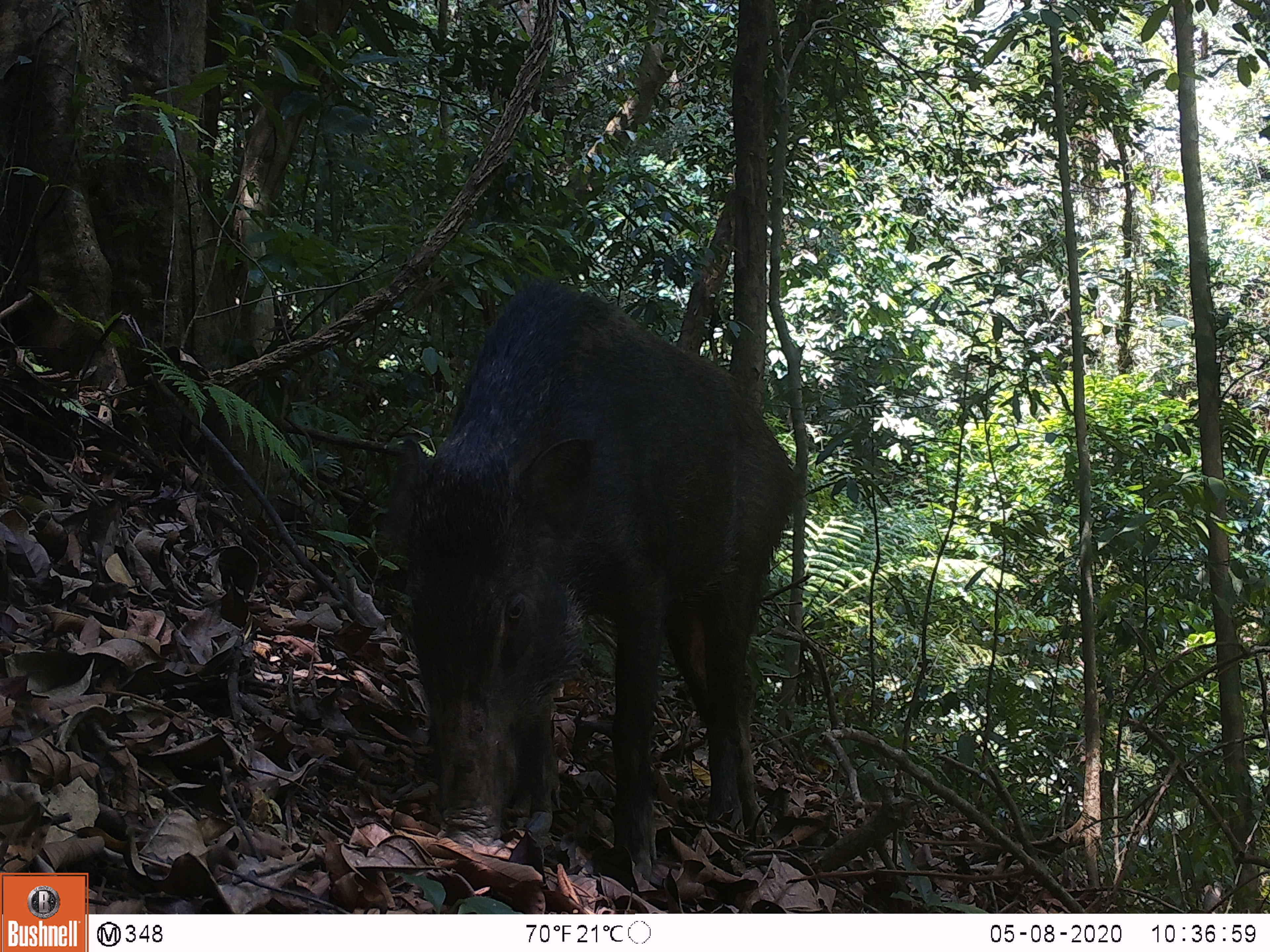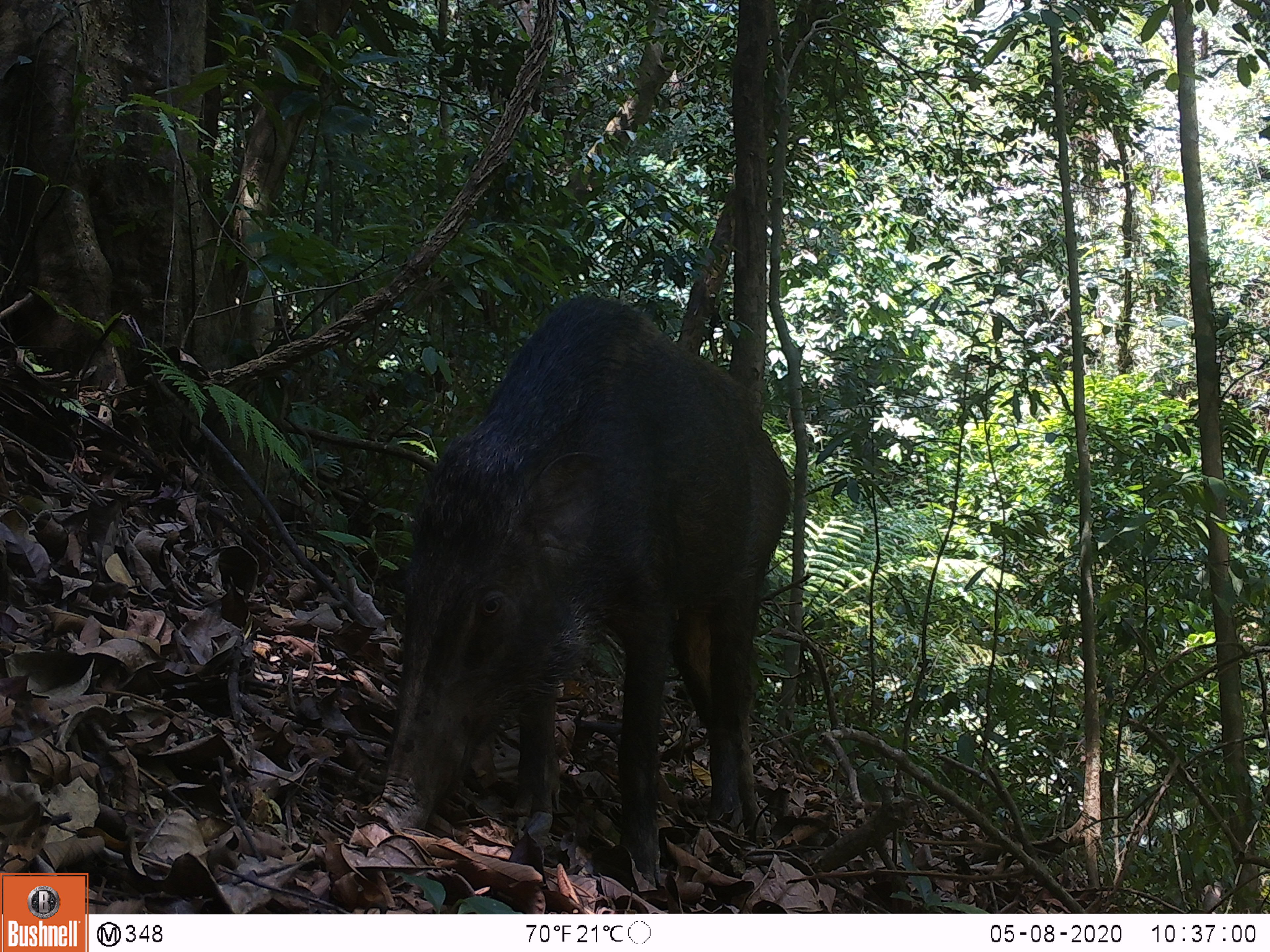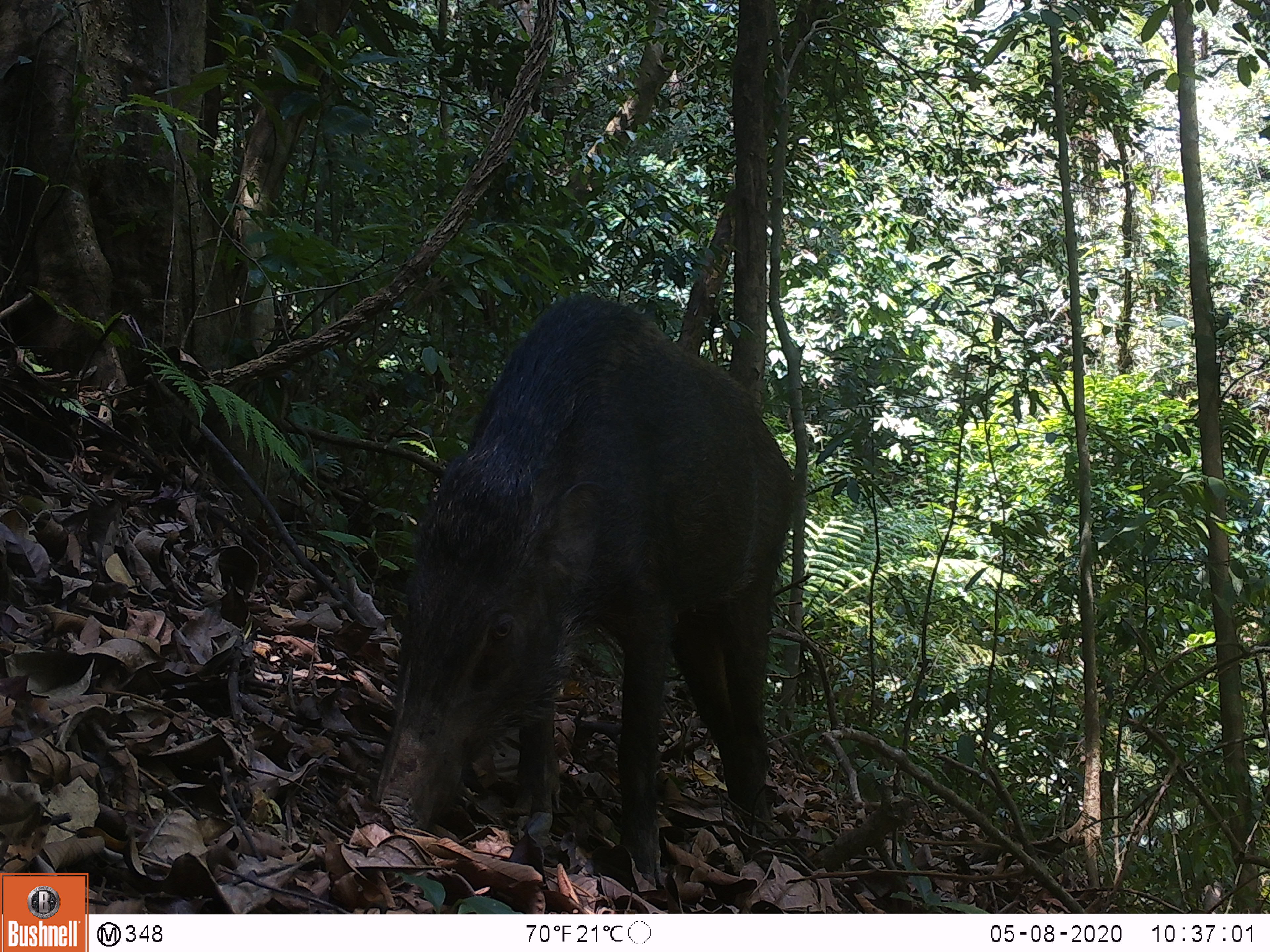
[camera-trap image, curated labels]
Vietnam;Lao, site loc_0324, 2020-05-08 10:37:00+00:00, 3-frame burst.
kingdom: Animalia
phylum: Chordata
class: Mammalia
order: Artiodactyla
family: Suidae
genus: Sus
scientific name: Sus scrofa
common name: eurasian wild pig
Eurasian wild pig (Sus scrofa). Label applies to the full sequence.